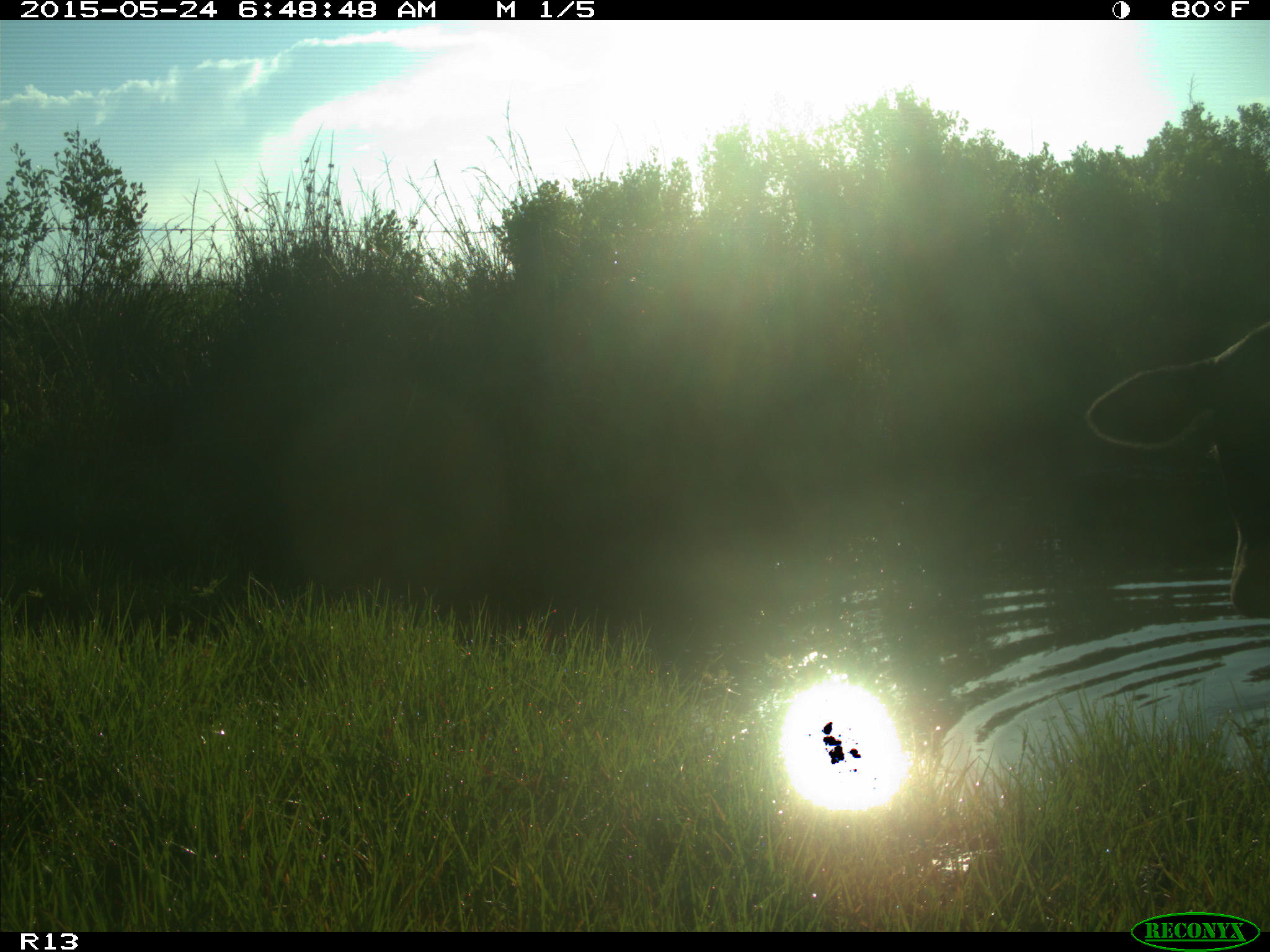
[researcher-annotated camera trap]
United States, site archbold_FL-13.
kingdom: Animalia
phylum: Chordata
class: Mammalia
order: Artiodactyla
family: Bovidae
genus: Bos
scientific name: Bos taurus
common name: domestic cow